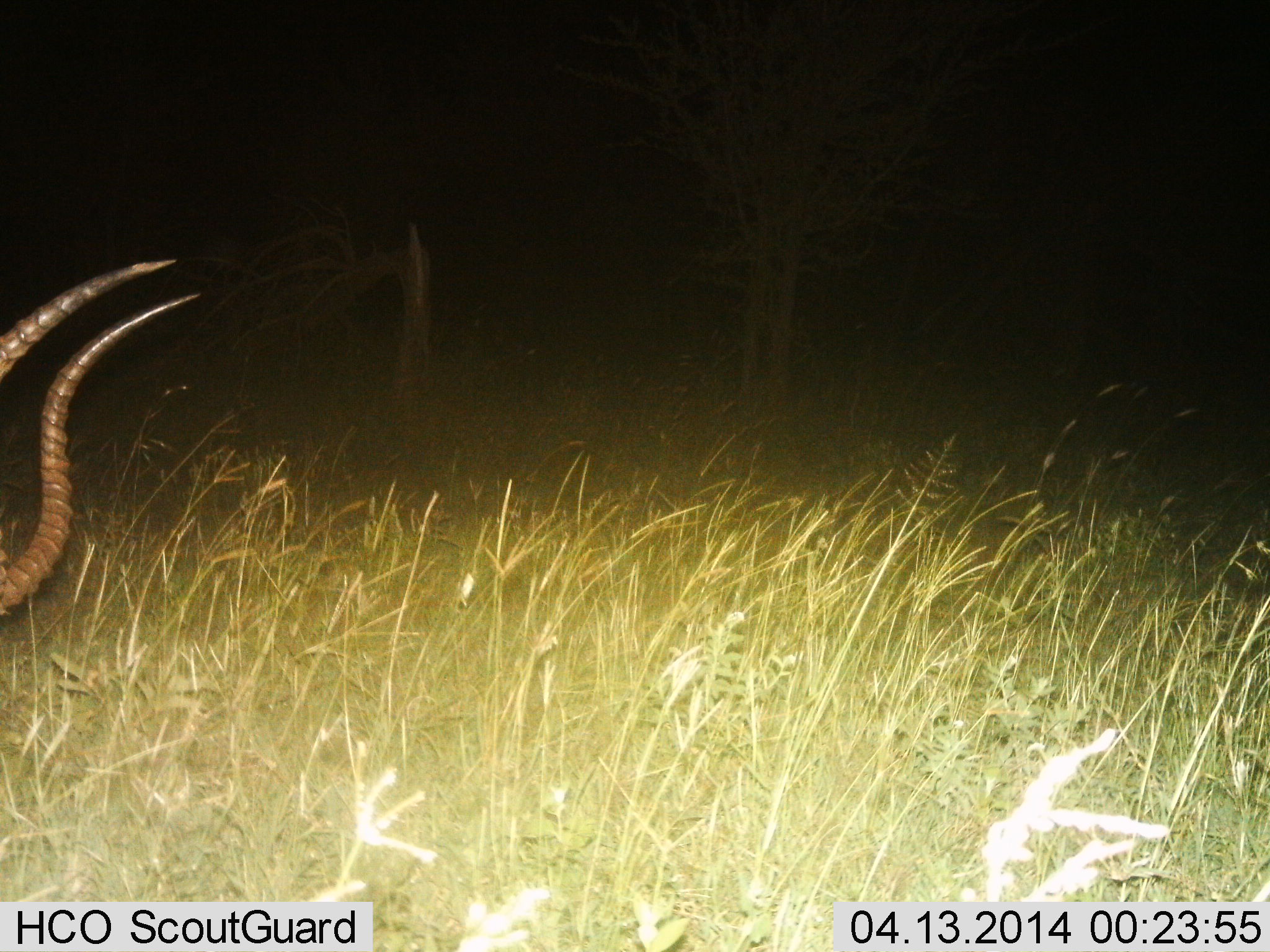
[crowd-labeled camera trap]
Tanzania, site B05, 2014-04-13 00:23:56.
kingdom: Animalia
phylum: Chordata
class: Mammalia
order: Artiodactyla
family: Bovidae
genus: Aepyceros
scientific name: Aepyceros melampus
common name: impala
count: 1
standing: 40%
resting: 10%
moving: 0%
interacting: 0%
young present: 0%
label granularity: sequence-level